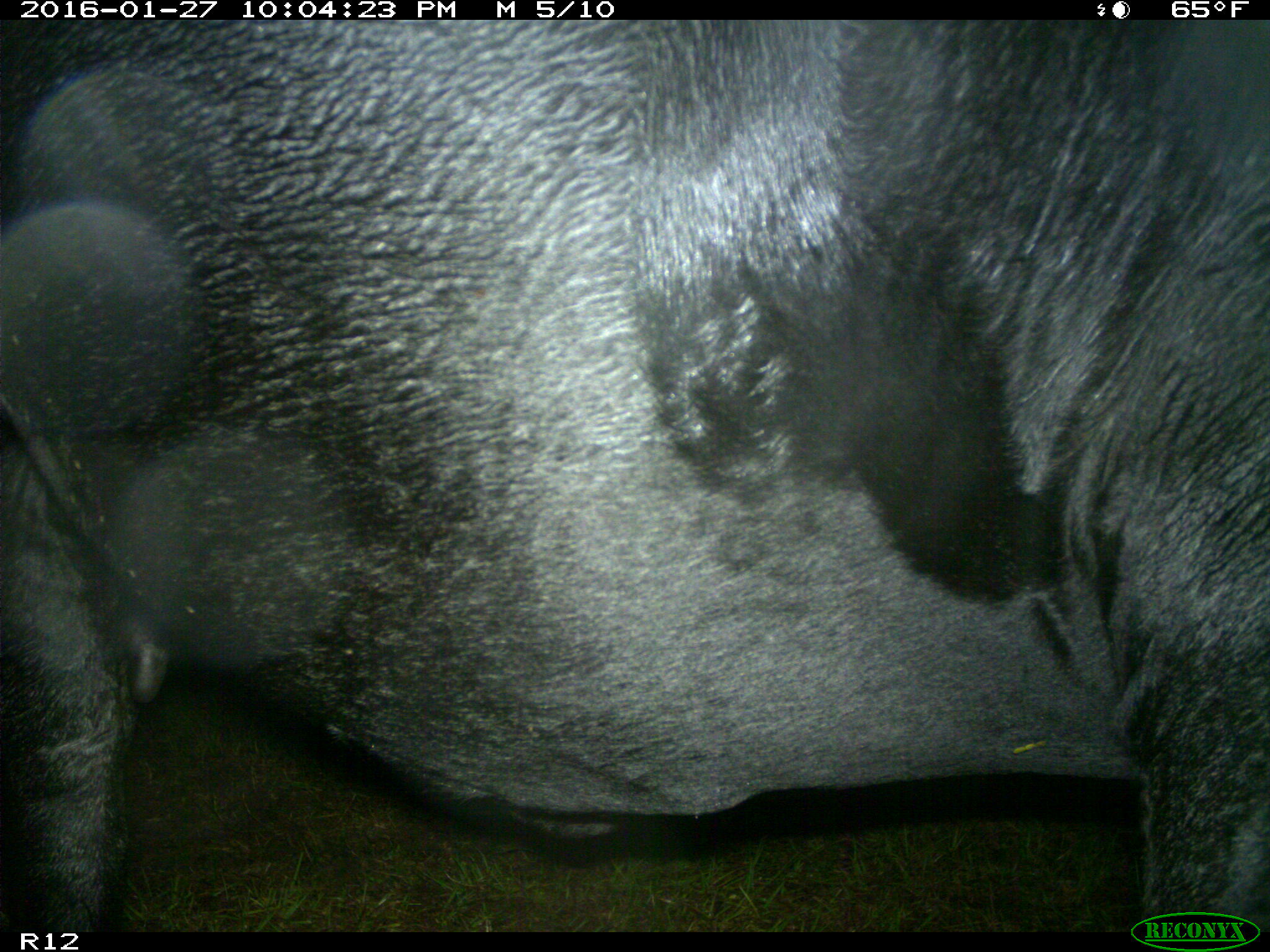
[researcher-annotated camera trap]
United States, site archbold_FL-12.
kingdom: Animalia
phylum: Chordata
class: Mammalia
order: Artiodactyla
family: Bovidae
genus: Bos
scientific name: Bos taurus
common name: domestic cow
Bos taurus (domestic cow).